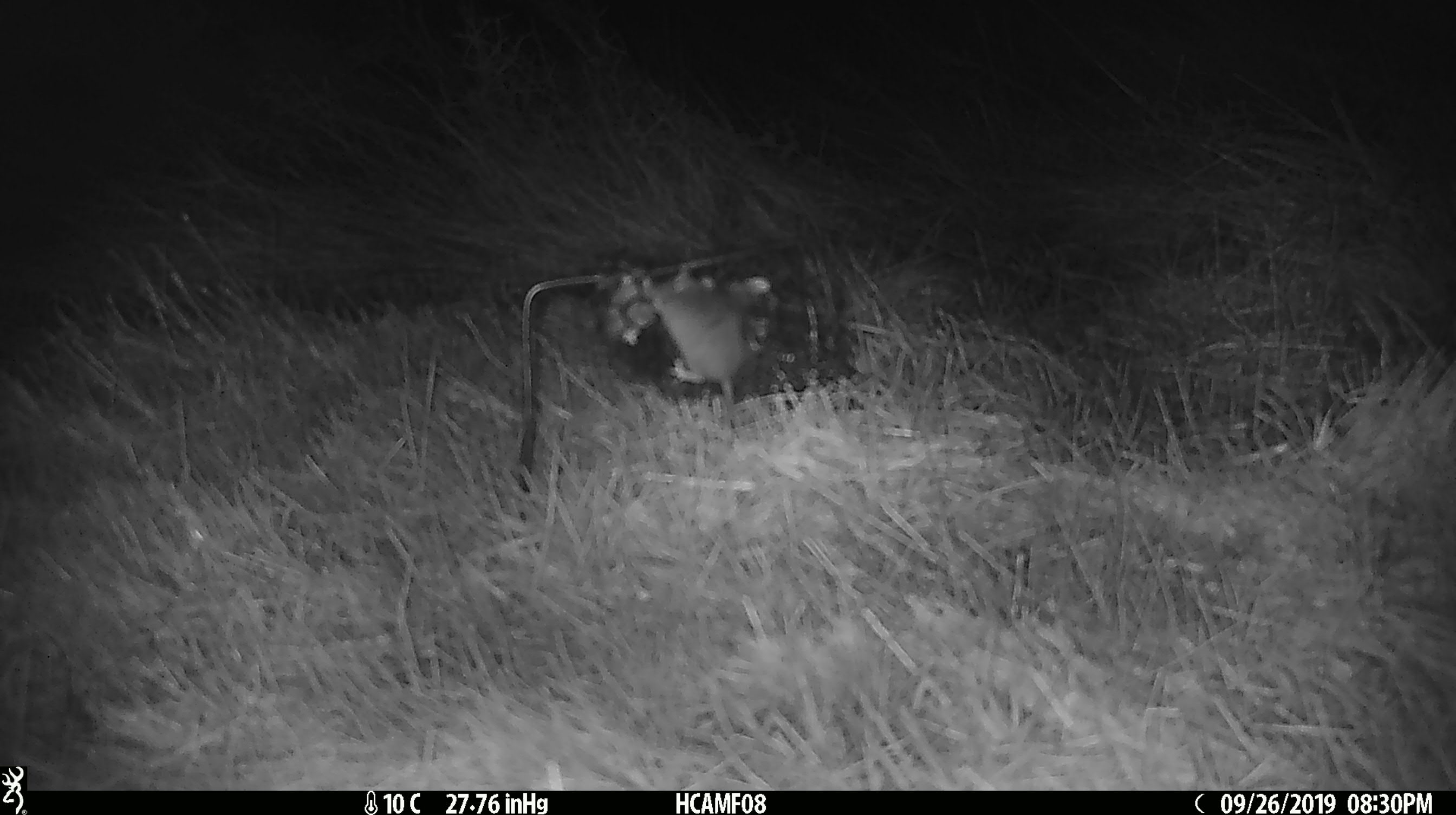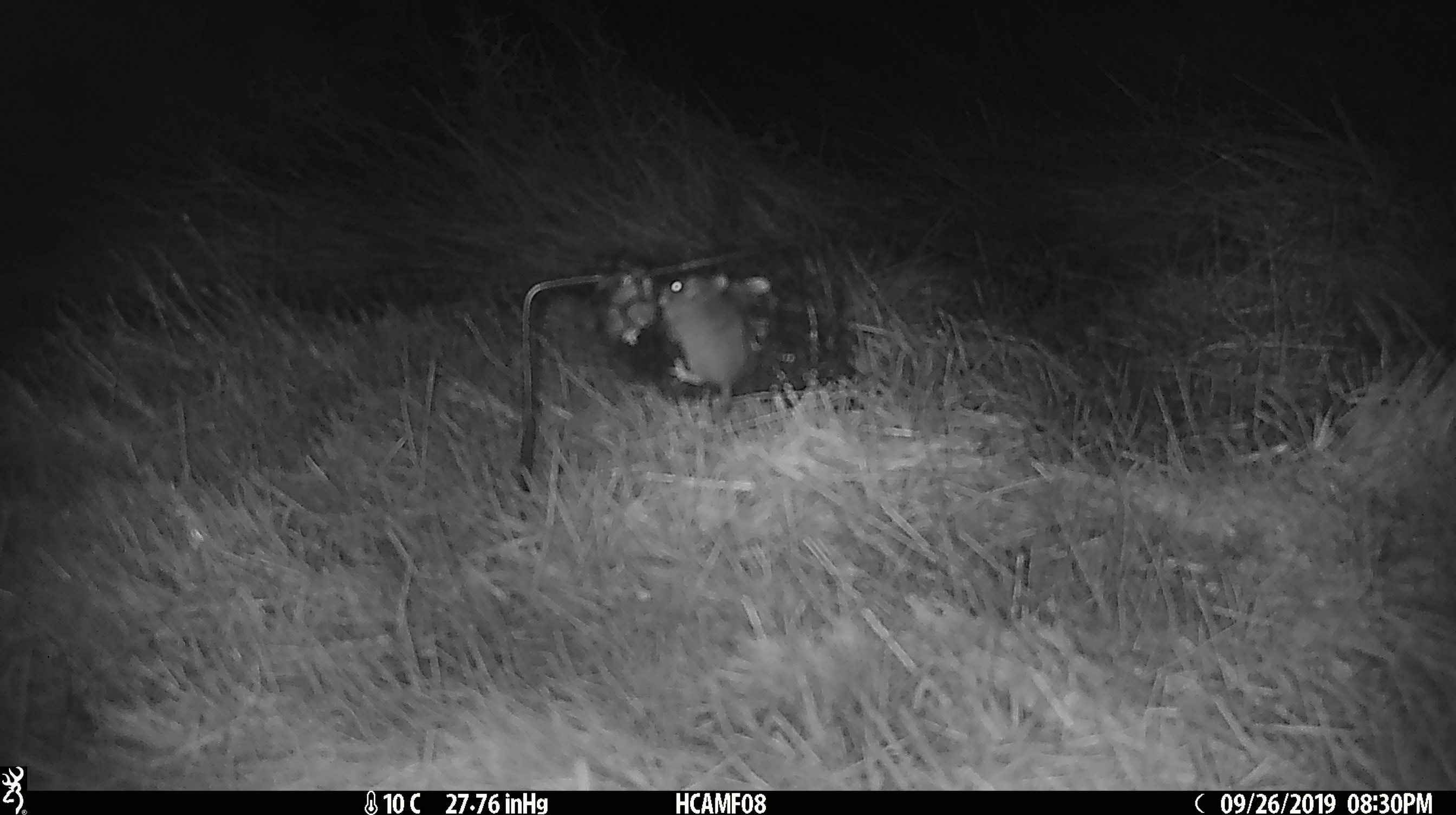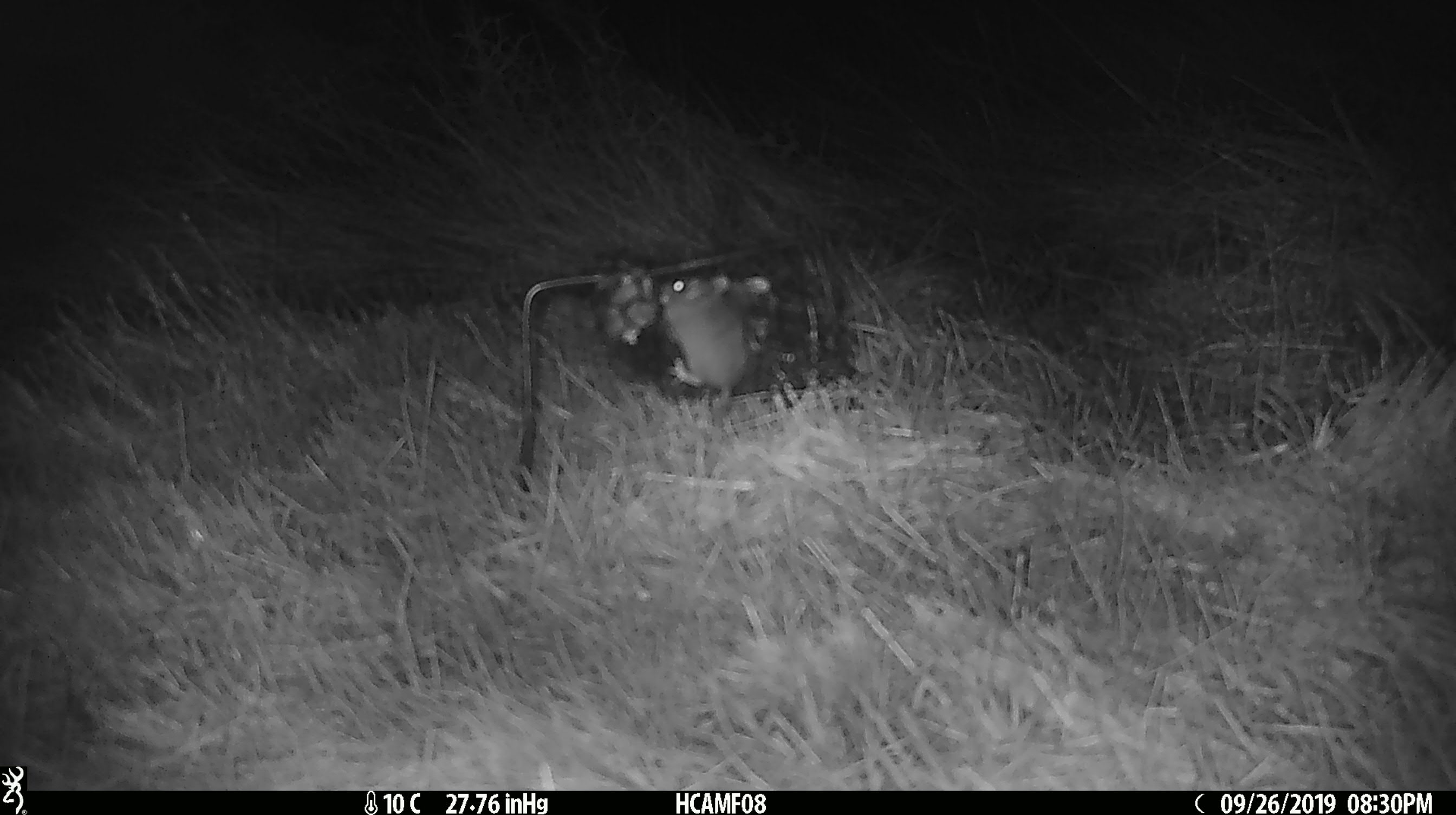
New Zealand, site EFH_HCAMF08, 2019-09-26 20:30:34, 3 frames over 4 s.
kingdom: Animalia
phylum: Chordata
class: Mammalia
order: Rodentia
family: Muridae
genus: Mus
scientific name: Mus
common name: mouse